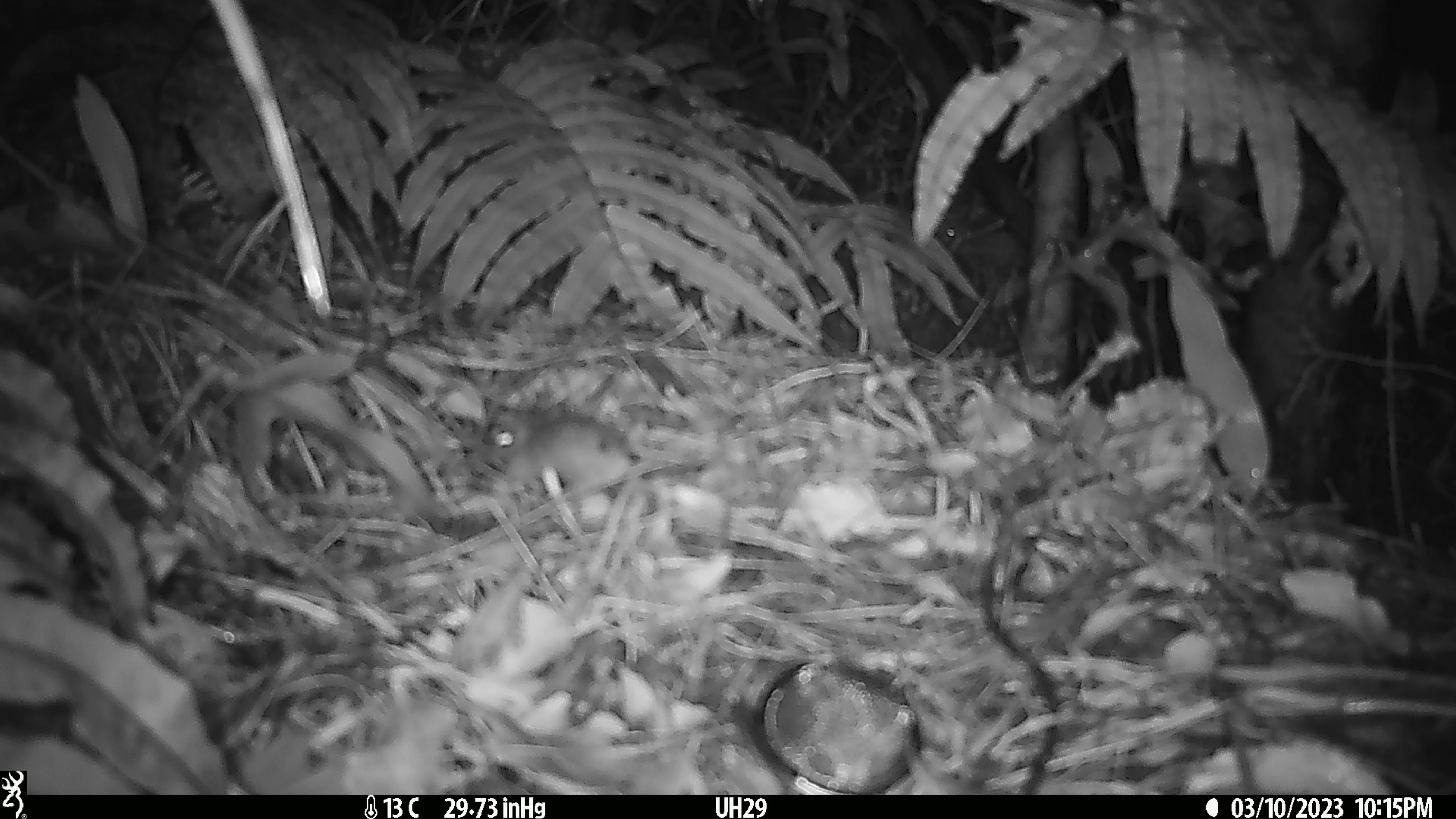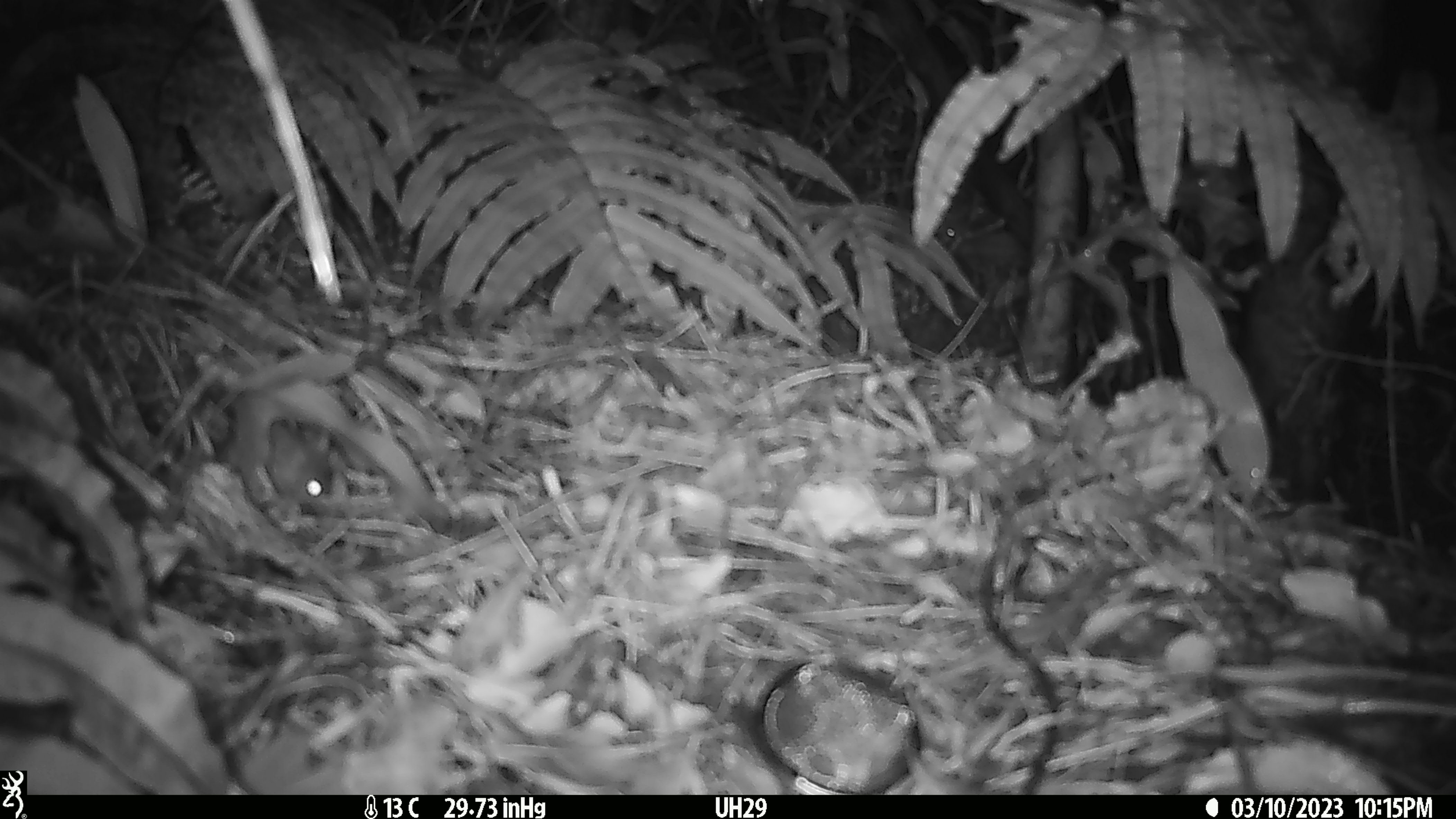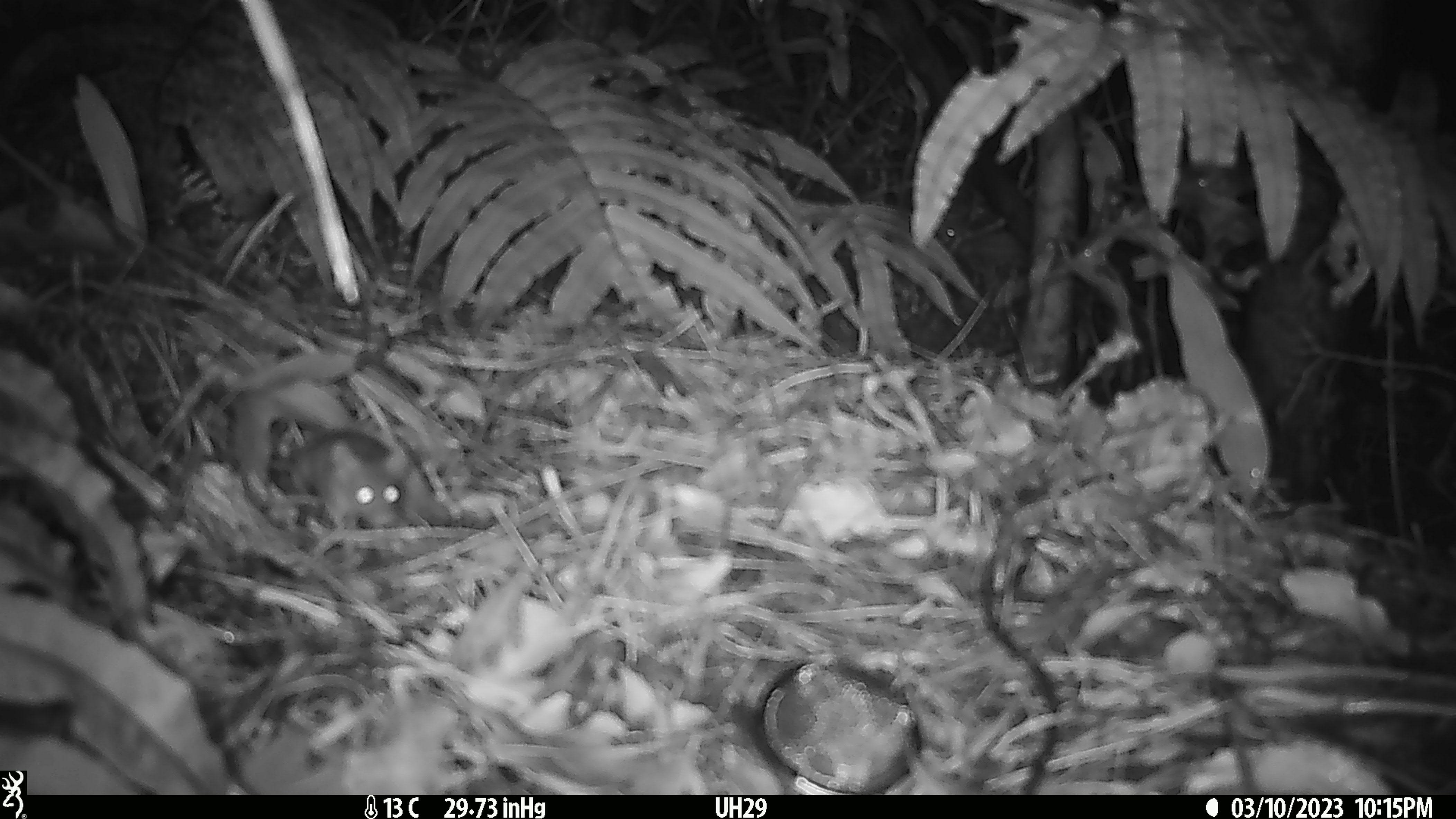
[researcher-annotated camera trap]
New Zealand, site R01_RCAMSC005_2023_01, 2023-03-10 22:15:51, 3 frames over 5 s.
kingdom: Animalia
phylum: Chordata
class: Mammalia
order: Rodentia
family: Muridae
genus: Mus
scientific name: Mus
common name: mouse